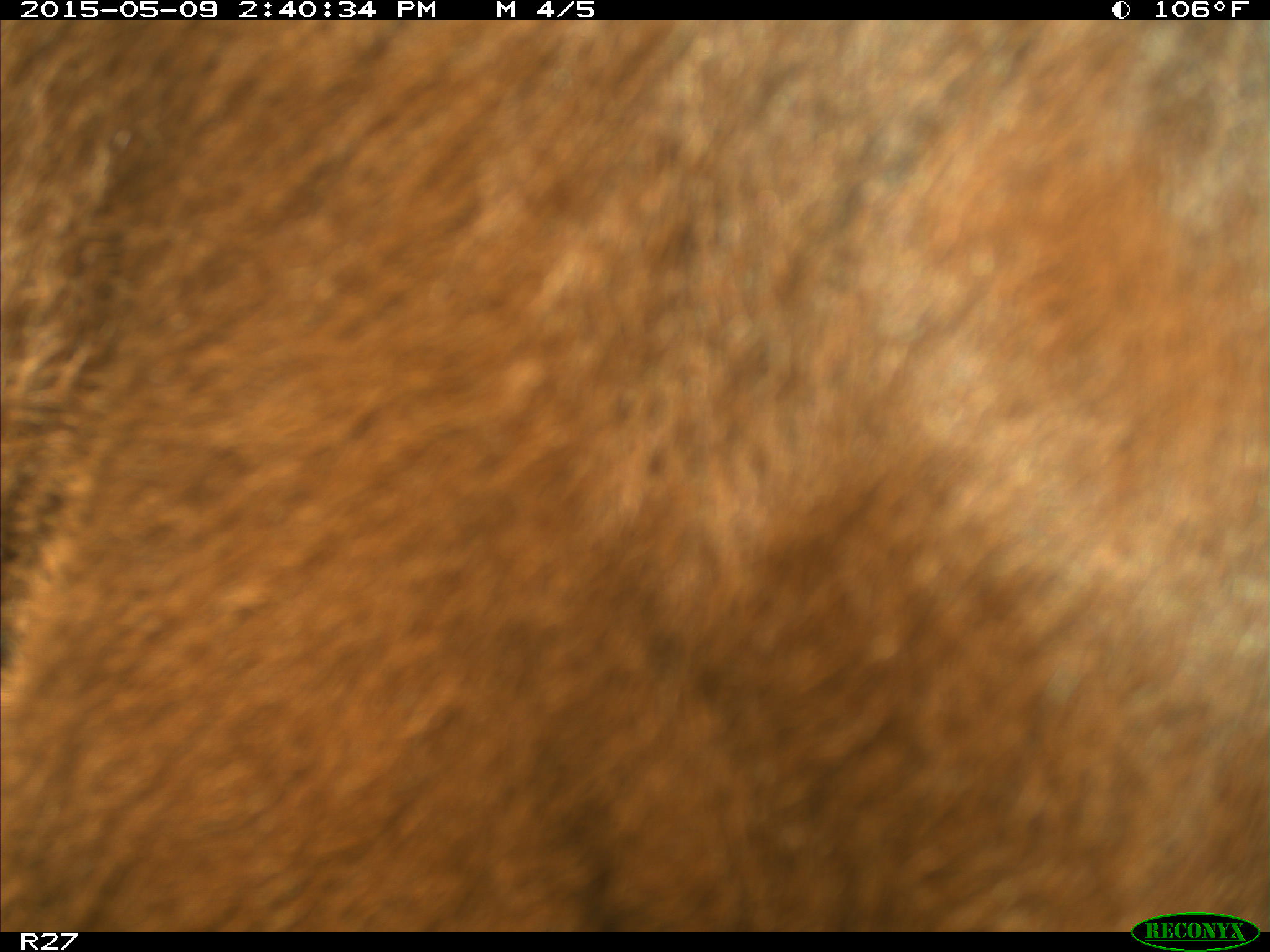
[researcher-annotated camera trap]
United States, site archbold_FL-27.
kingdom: Animalia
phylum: Chordata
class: Mammalia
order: Artiodactyla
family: Bovidae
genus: Bos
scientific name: Bos taurus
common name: domestic cow